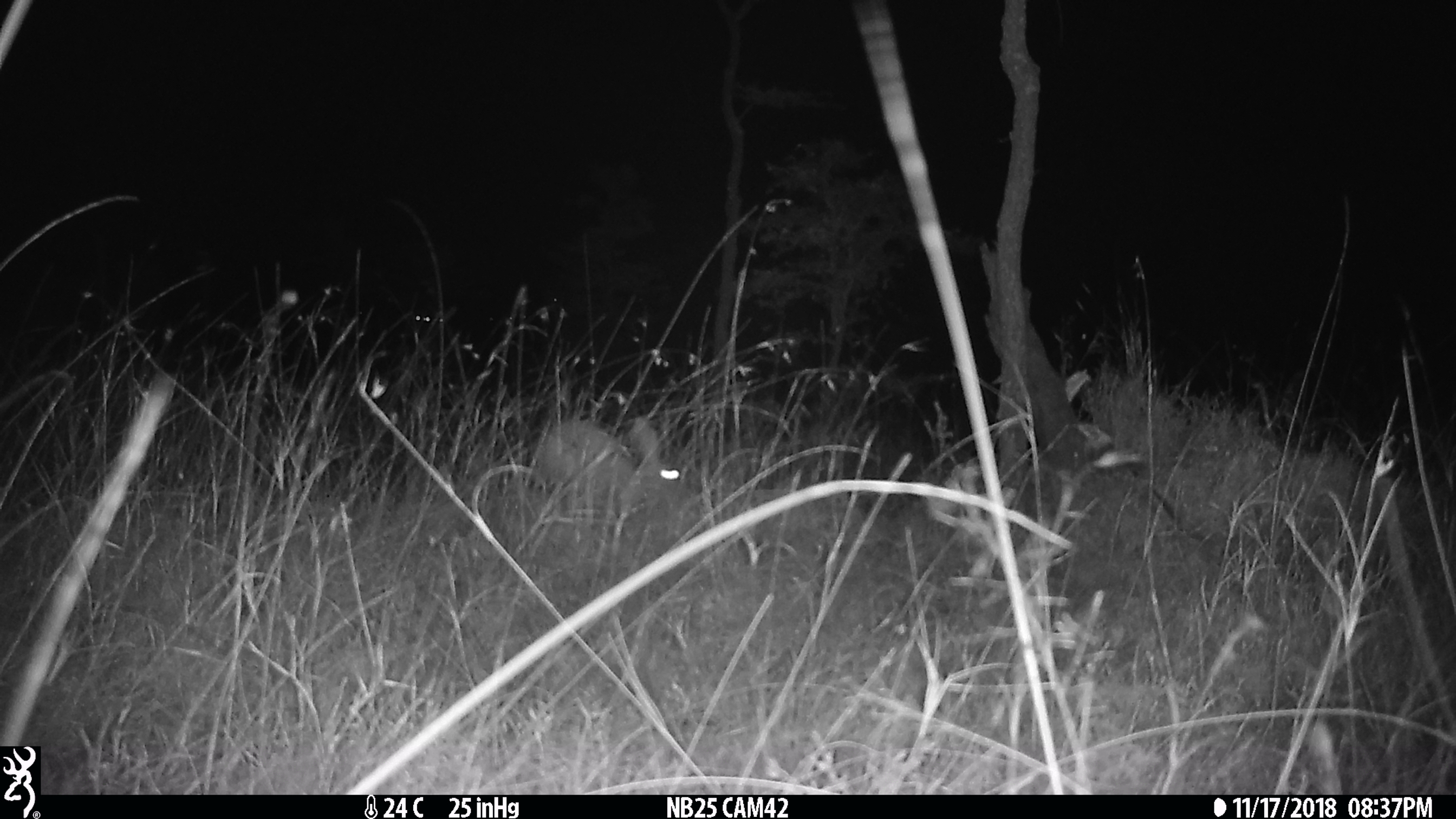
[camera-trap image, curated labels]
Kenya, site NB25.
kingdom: Animalia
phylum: Chordata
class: Mammalia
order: Lagomorpha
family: Leporidae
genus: Lepus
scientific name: Lepus capensis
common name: cape hare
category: hare